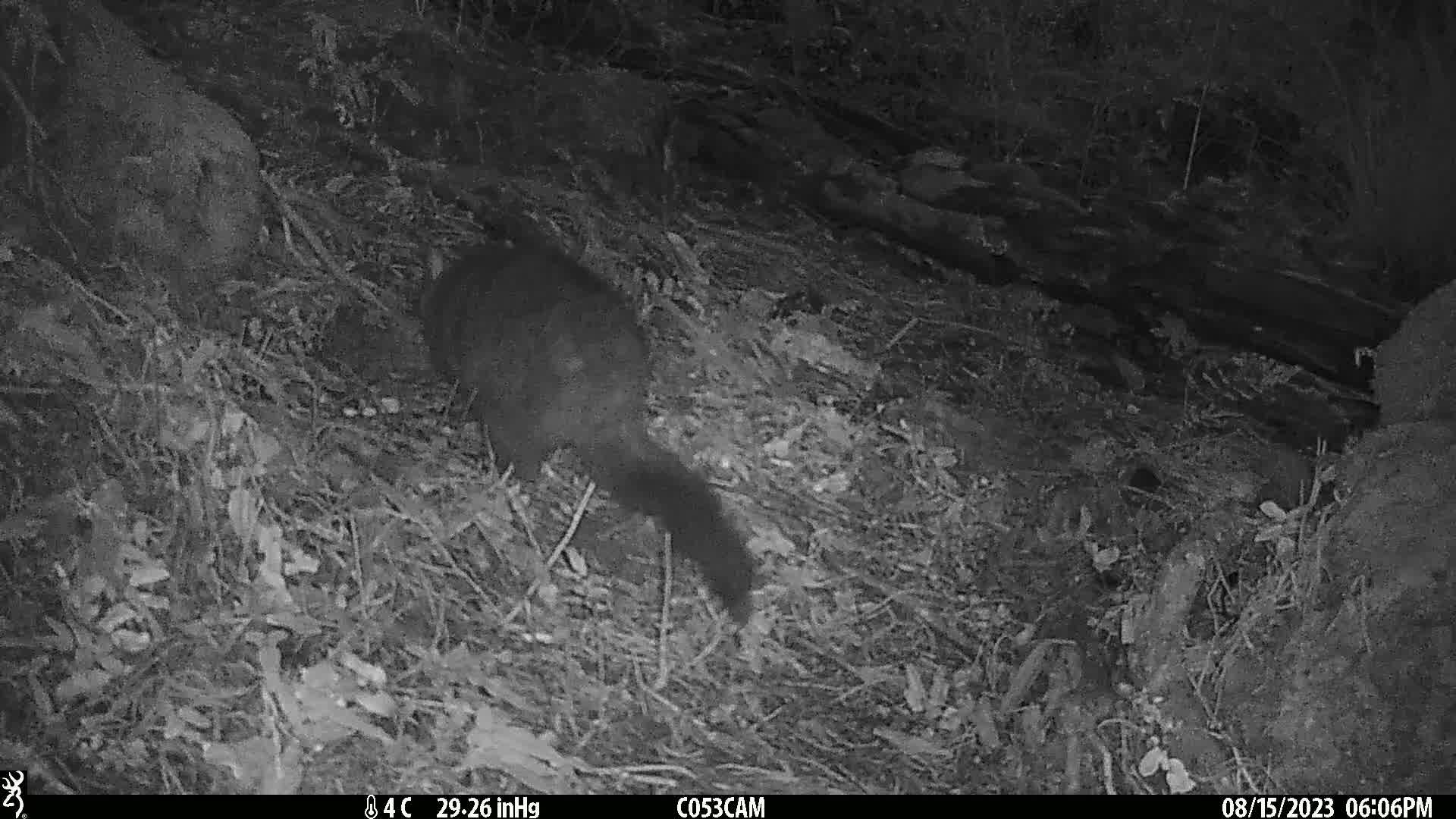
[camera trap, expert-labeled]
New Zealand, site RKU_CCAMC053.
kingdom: Animalia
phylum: Chordata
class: Mammalia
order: Diprotodontia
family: Phalangeridae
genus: Trichosurus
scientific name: Trichosurus vulpecula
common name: common brushtail possum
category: possum